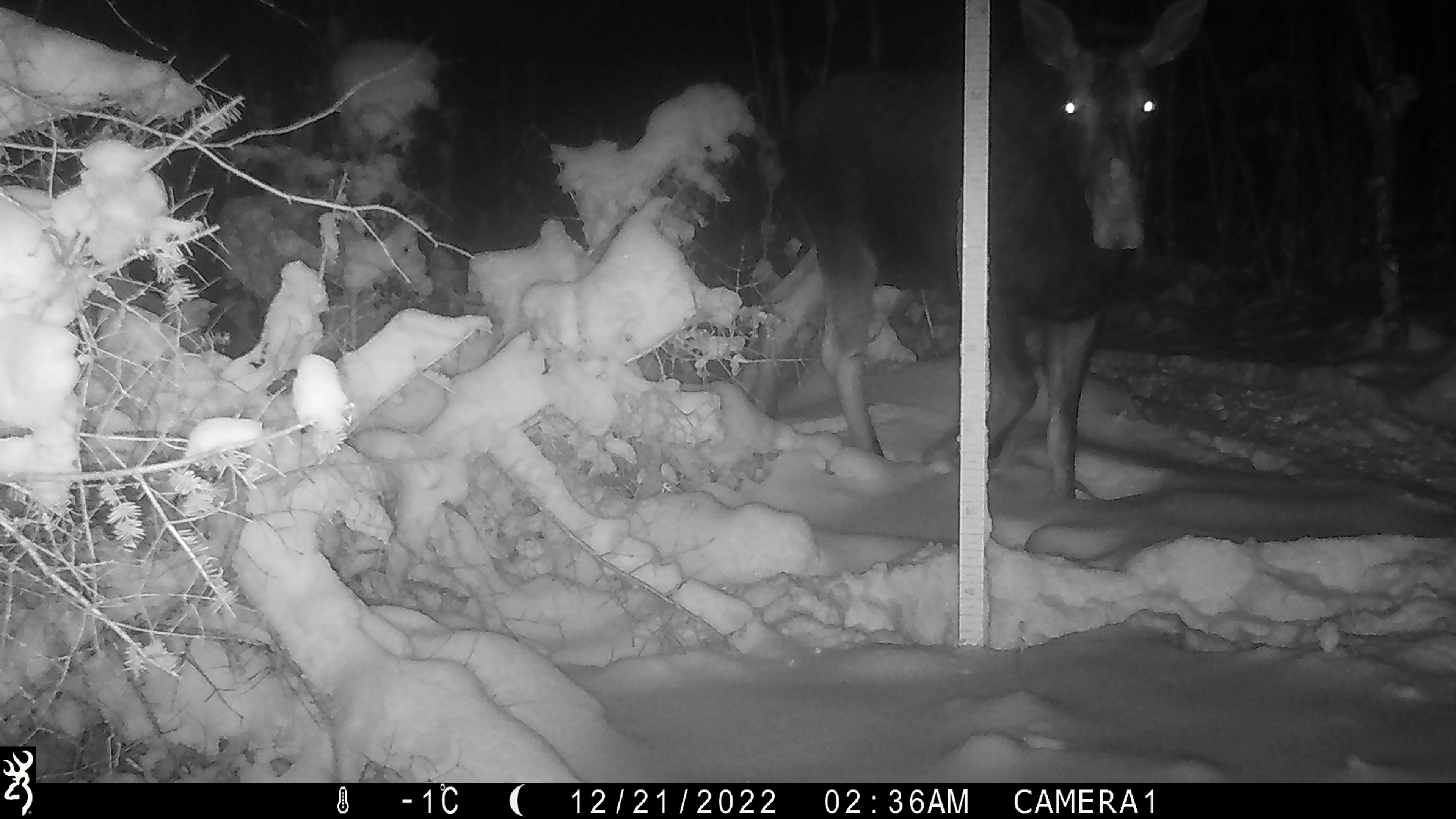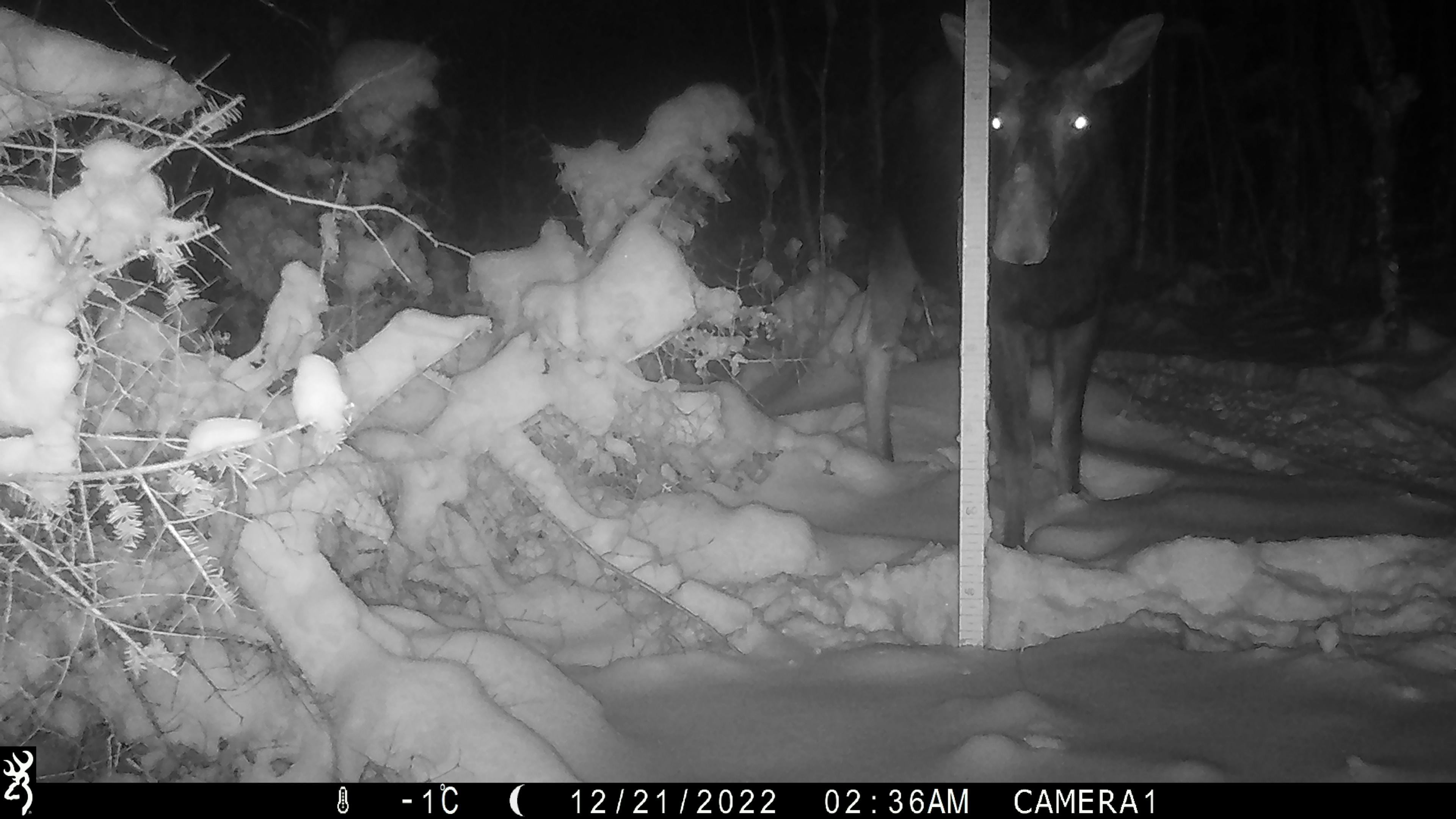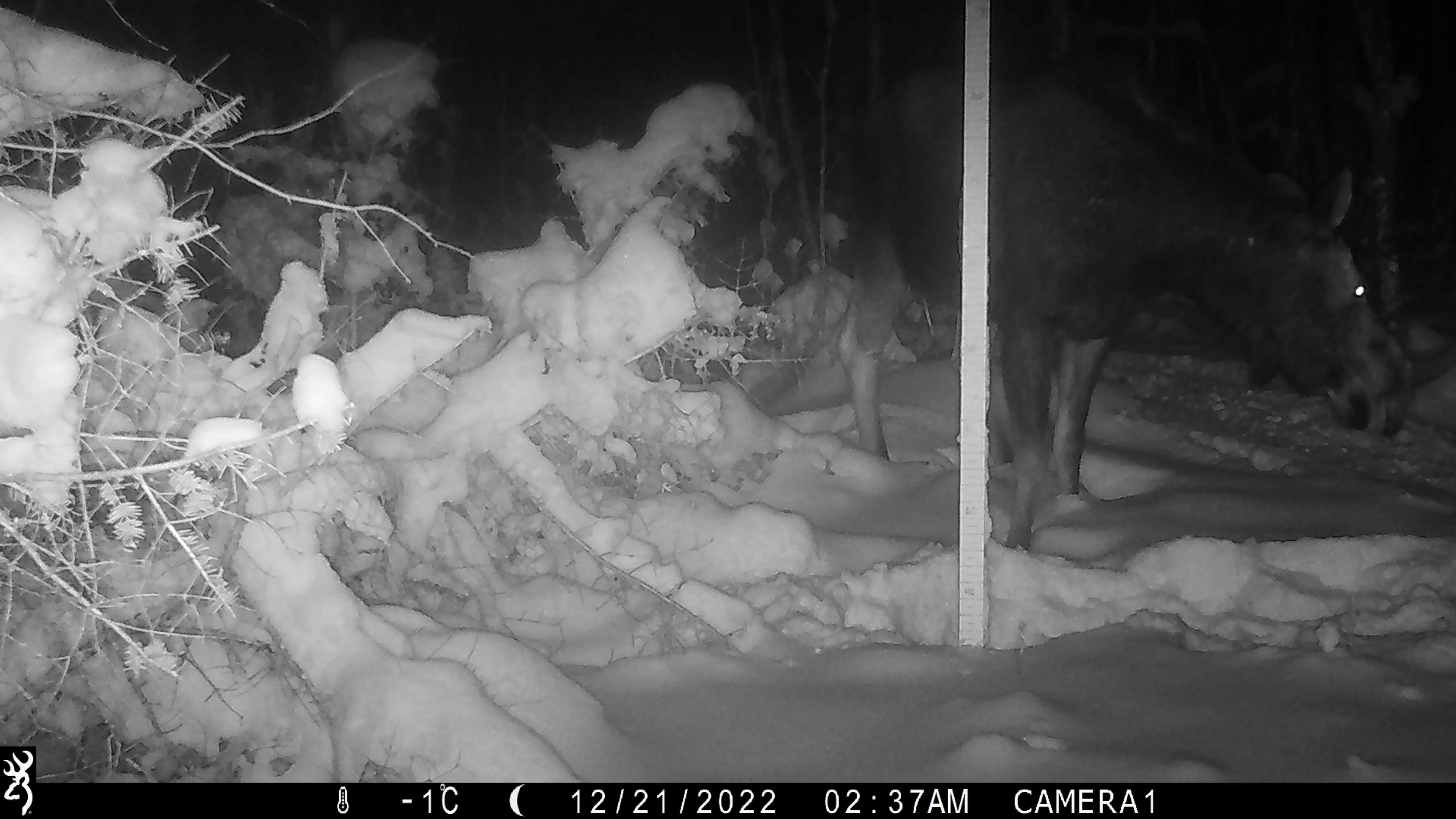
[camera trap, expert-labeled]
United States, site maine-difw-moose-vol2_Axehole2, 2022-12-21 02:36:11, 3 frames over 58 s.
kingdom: Animalia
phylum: Chordata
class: Mammalia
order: Artiodactyla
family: Cervidae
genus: Alces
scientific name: Alces alces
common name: moose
Moose (Alces alces).